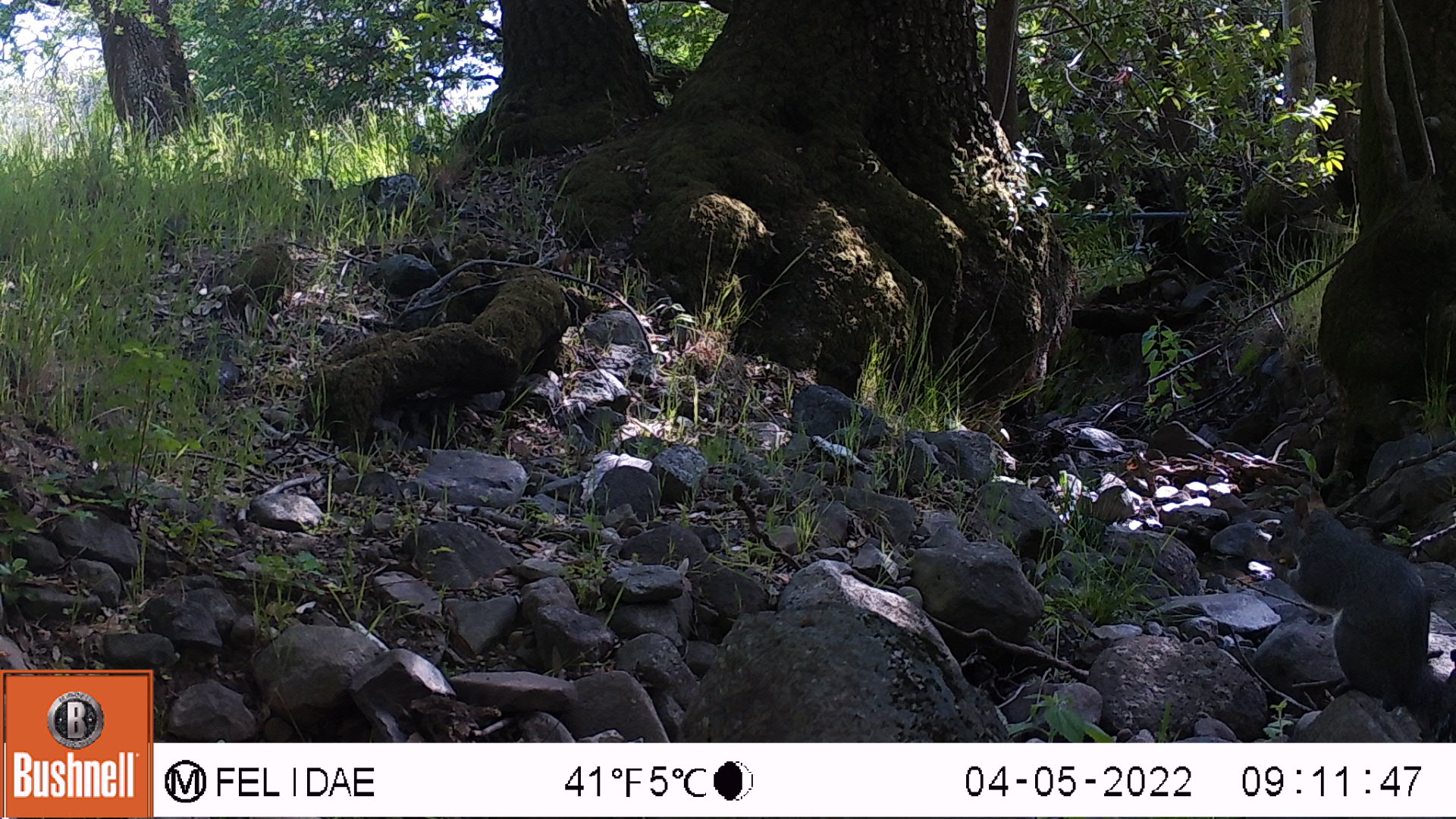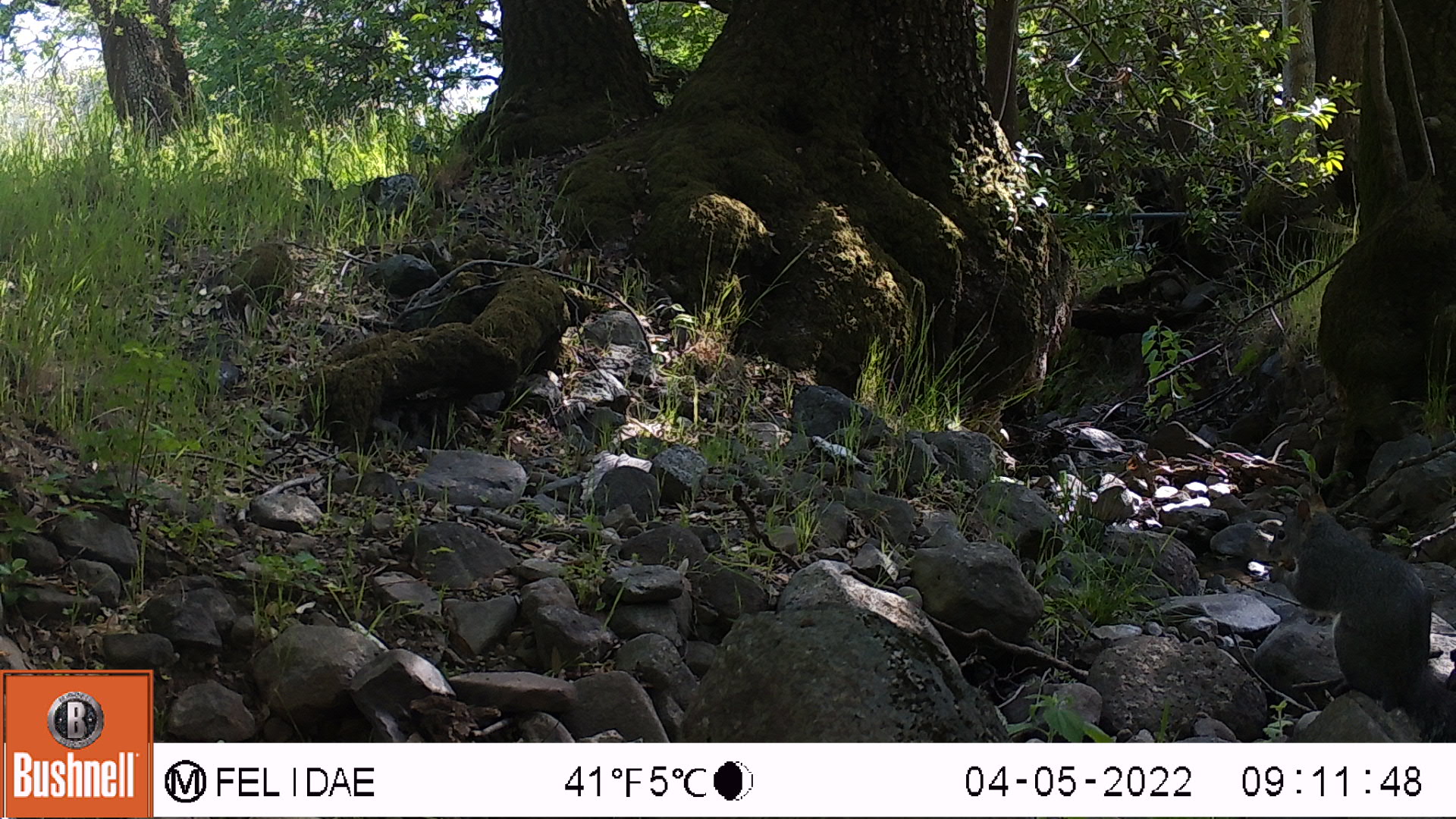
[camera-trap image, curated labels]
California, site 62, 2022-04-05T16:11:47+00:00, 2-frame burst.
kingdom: Animalia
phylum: Chordata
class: Mammalia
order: Rodentia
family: Sciuridae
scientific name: Sciuridae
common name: squirrel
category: unknown squirrel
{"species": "unknown squirrel (squirrel) (Sciuridae)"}